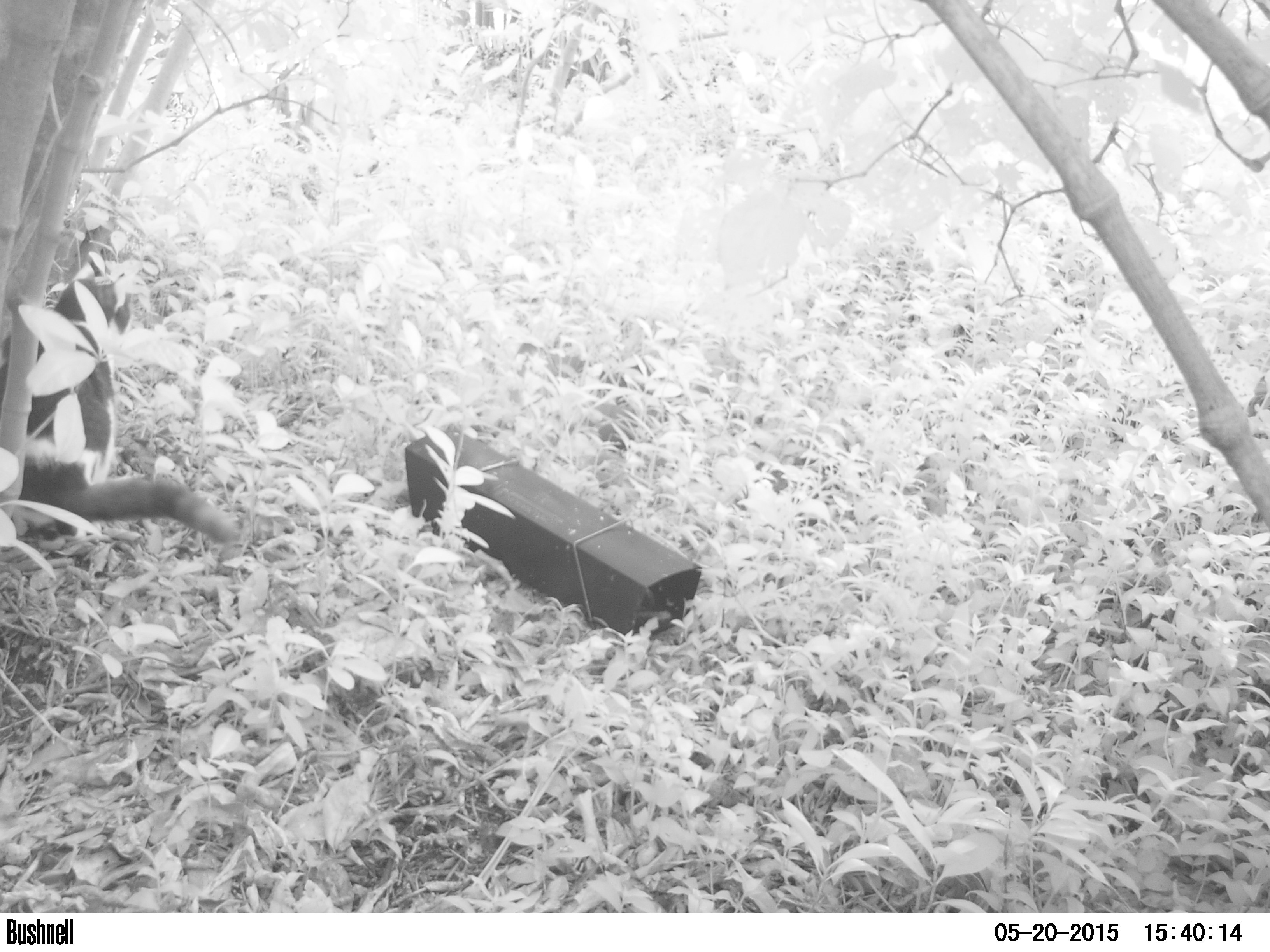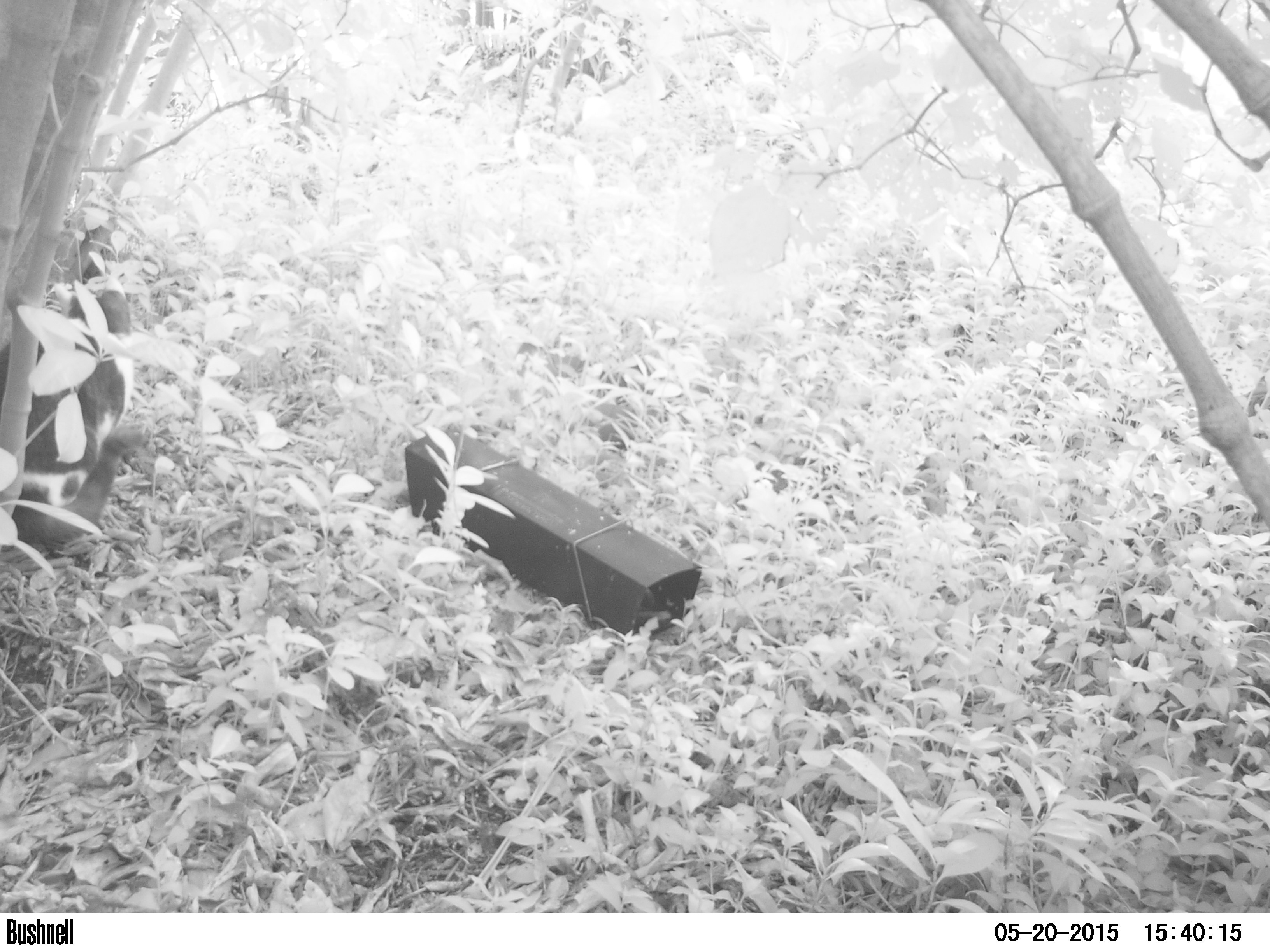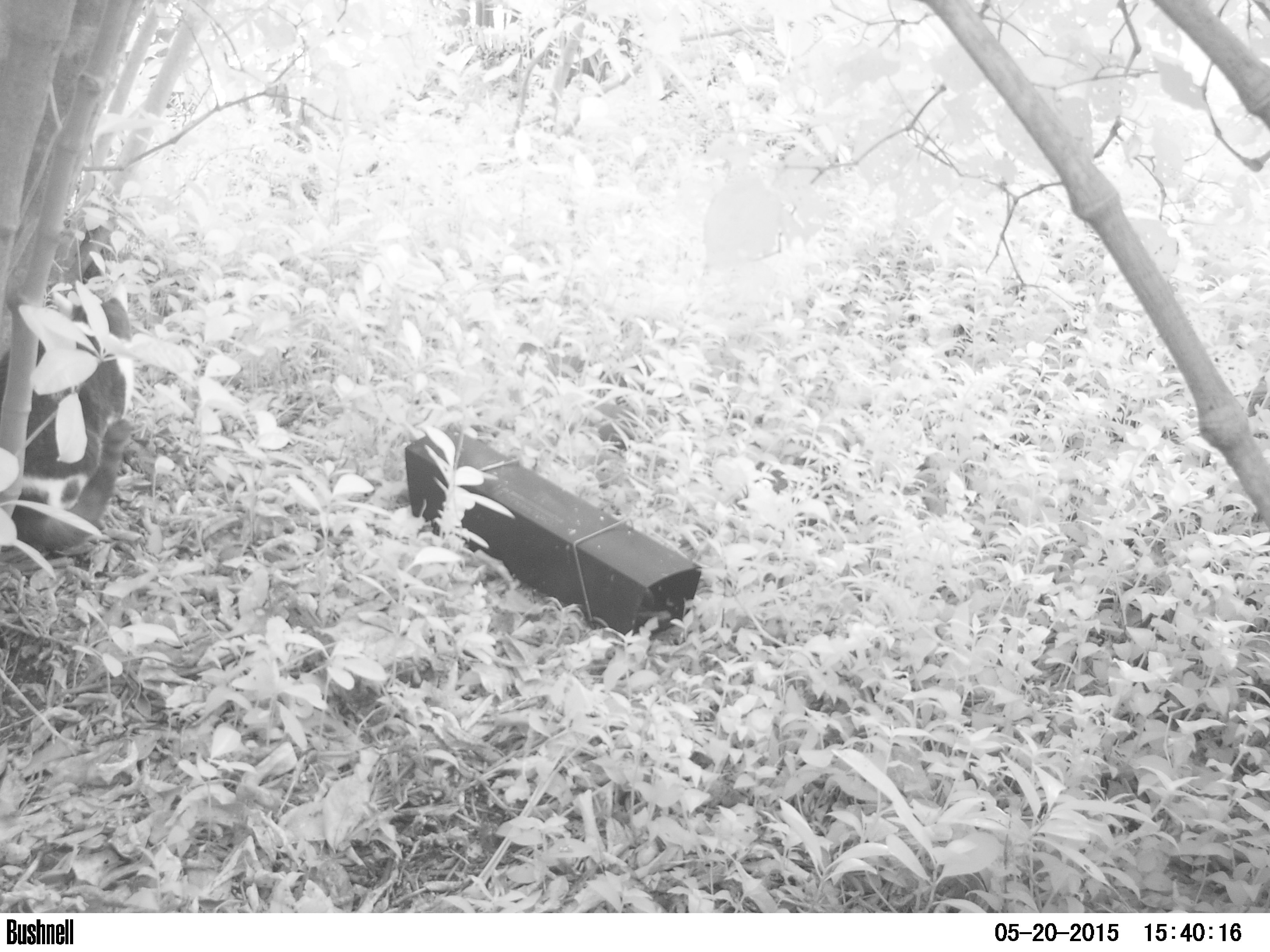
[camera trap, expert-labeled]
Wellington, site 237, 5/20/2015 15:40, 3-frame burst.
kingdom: Animalia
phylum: Chordata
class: Mammalia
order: Carnivora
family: Felidae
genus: Felis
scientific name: Felis catus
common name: cat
Cat (Felis catus).